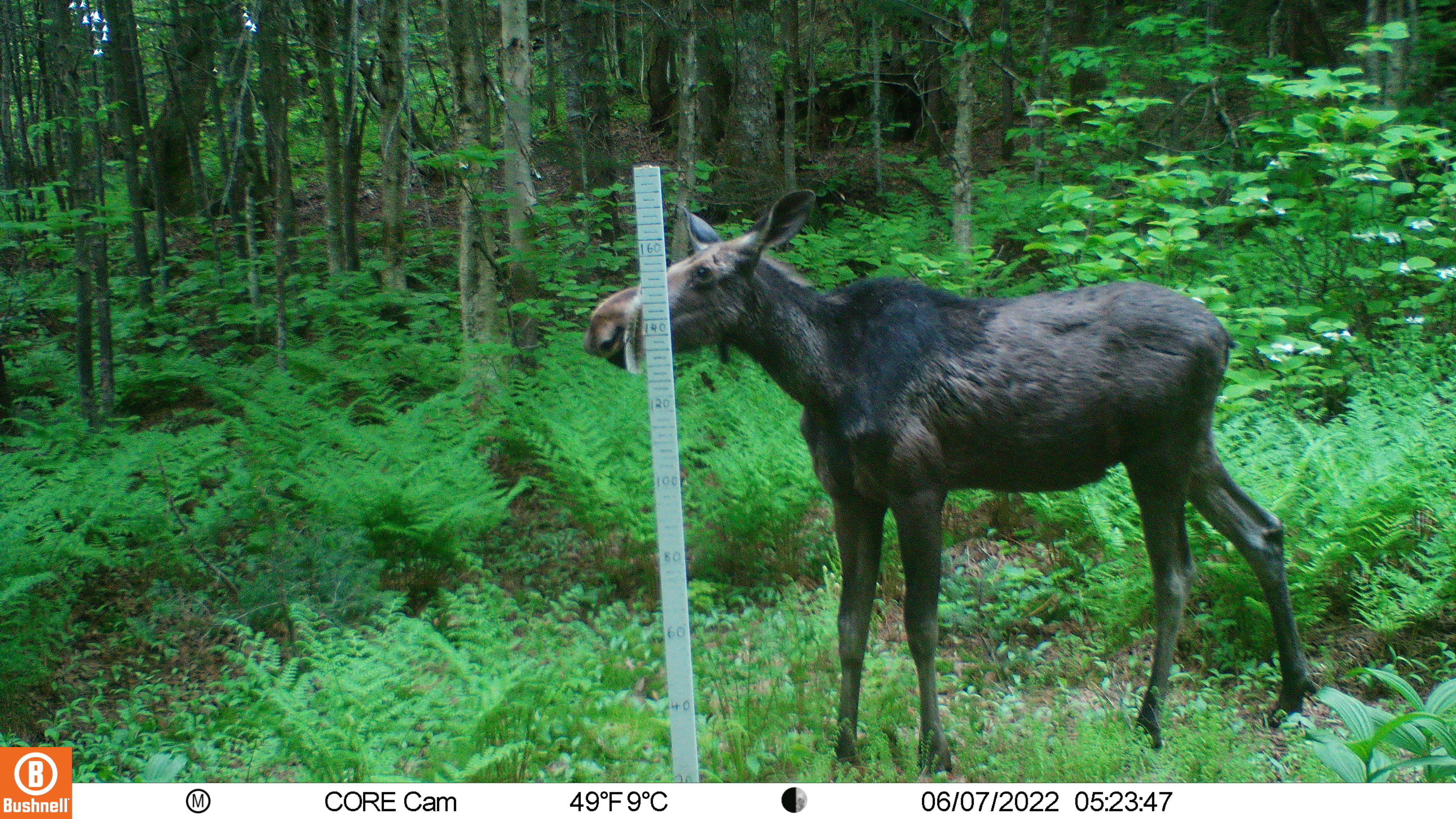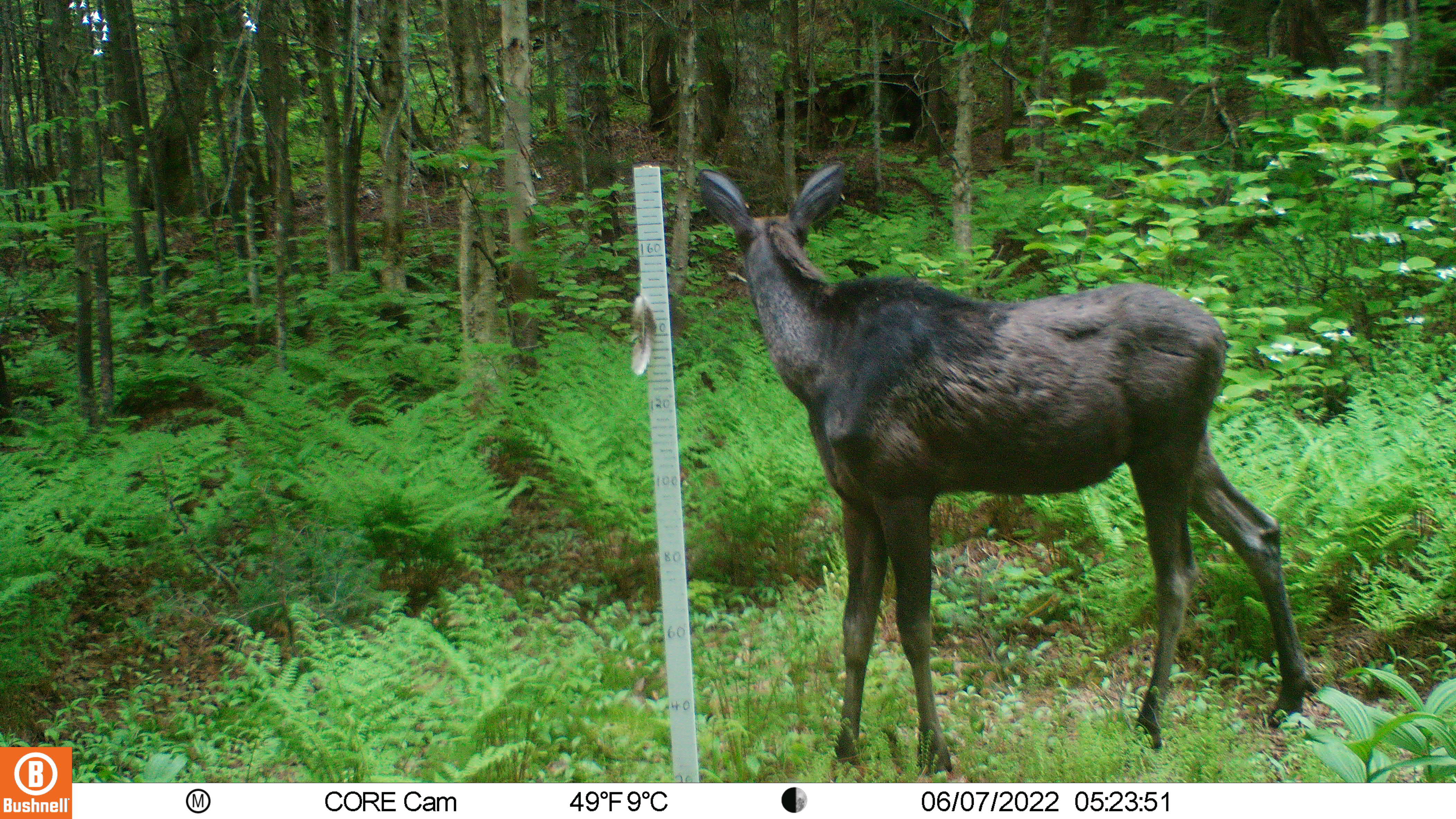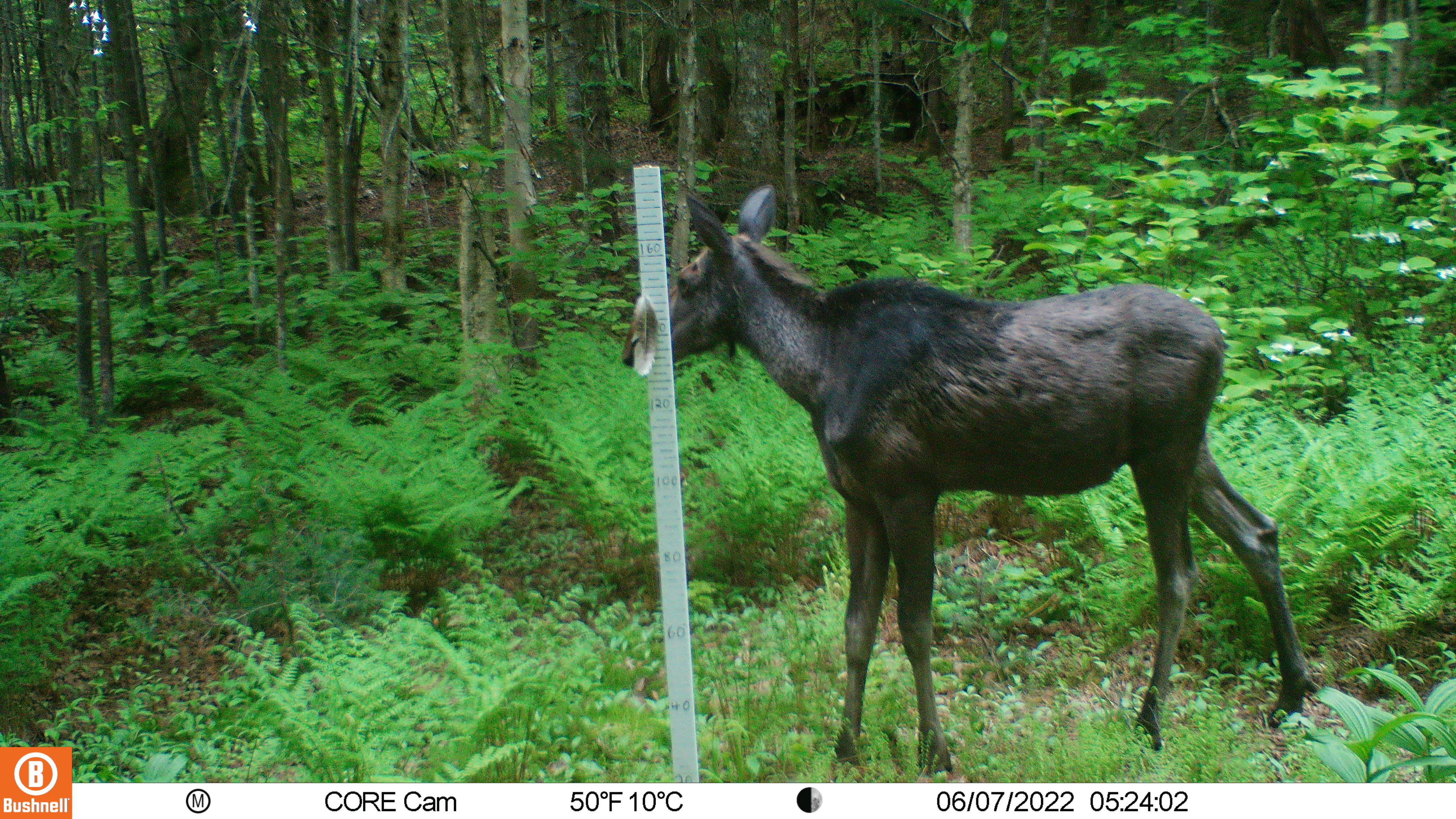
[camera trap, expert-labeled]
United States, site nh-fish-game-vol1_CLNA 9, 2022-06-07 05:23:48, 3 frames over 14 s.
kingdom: Animalia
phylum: Chordata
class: Mammalia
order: Artiodactyla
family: Cervidae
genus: Alces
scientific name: Alces alces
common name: moose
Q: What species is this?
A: Moose (Alces alces).